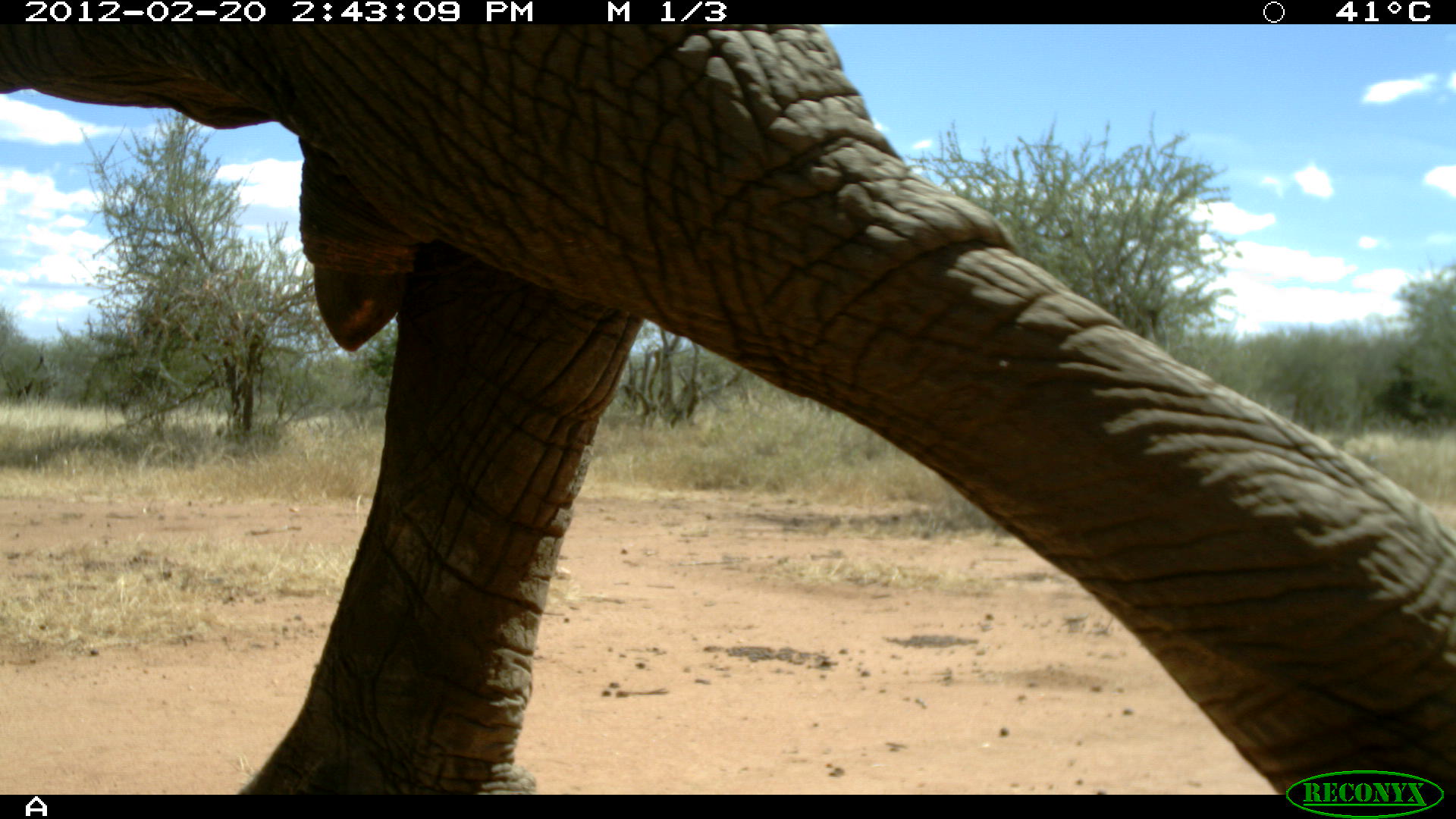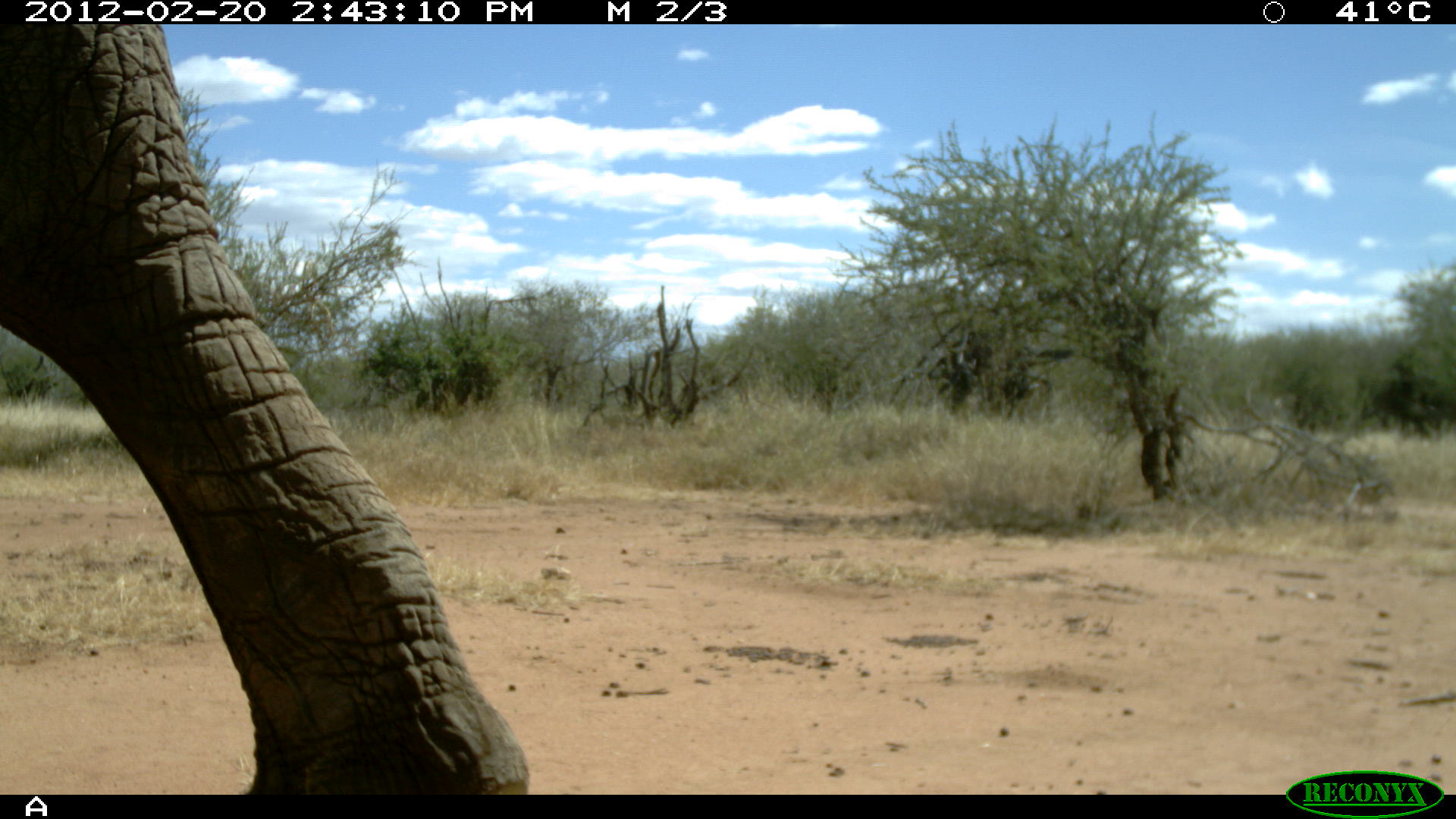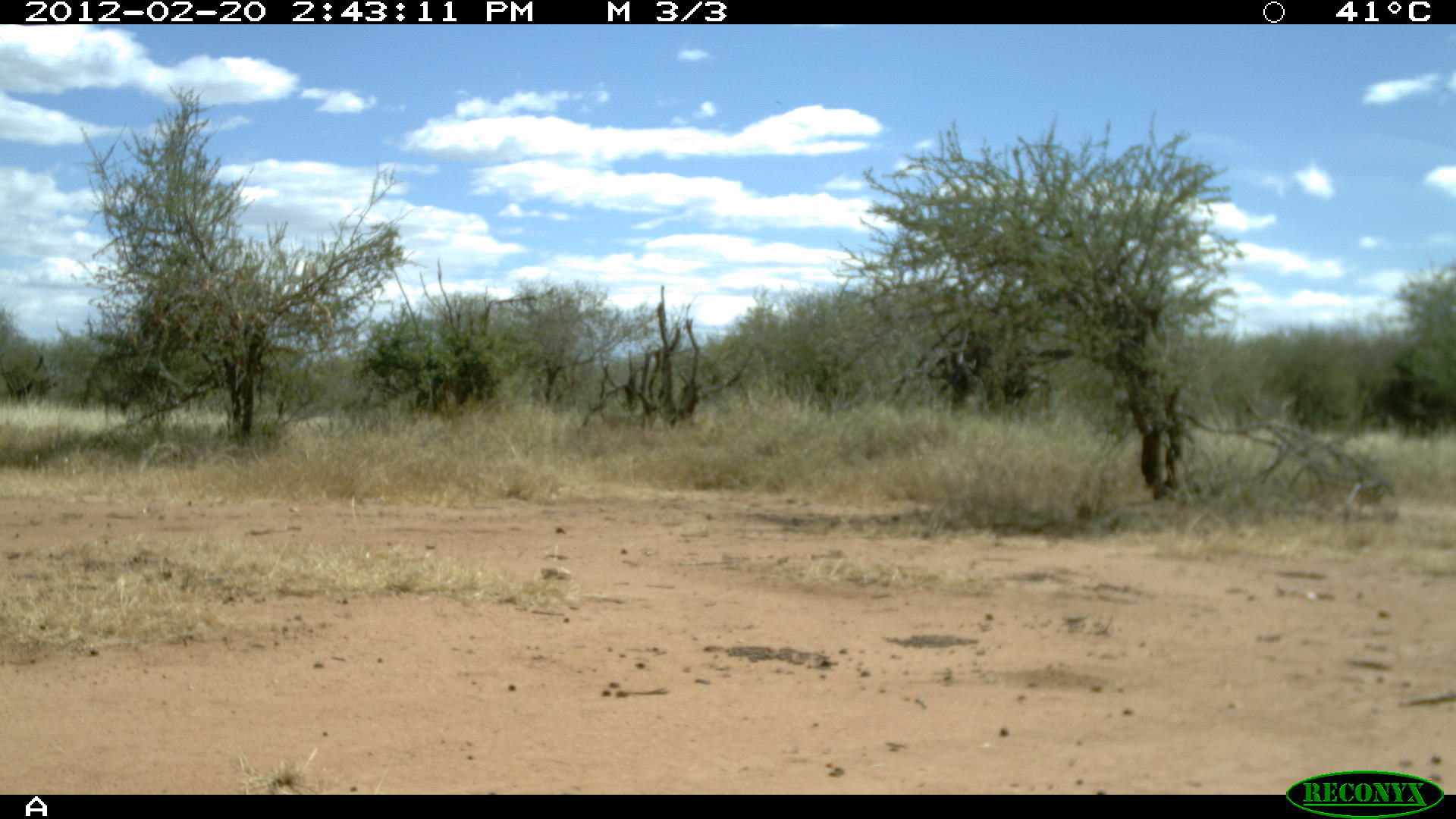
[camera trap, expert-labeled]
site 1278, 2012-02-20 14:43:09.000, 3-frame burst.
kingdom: Animalia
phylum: Chordata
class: Mammalia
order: Proboscidea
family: Elephantidae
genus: Loxodonta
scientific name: Loxodonta africana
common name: african bush elephant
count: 1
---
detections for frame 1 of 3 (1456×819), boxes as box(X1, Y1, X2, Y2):
loxodonta africana: box(0, 21, 1456, 791)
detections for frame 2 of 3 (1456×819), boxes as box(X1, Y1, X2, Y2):
loxodonta africana: box(1, 23, 532, 791)